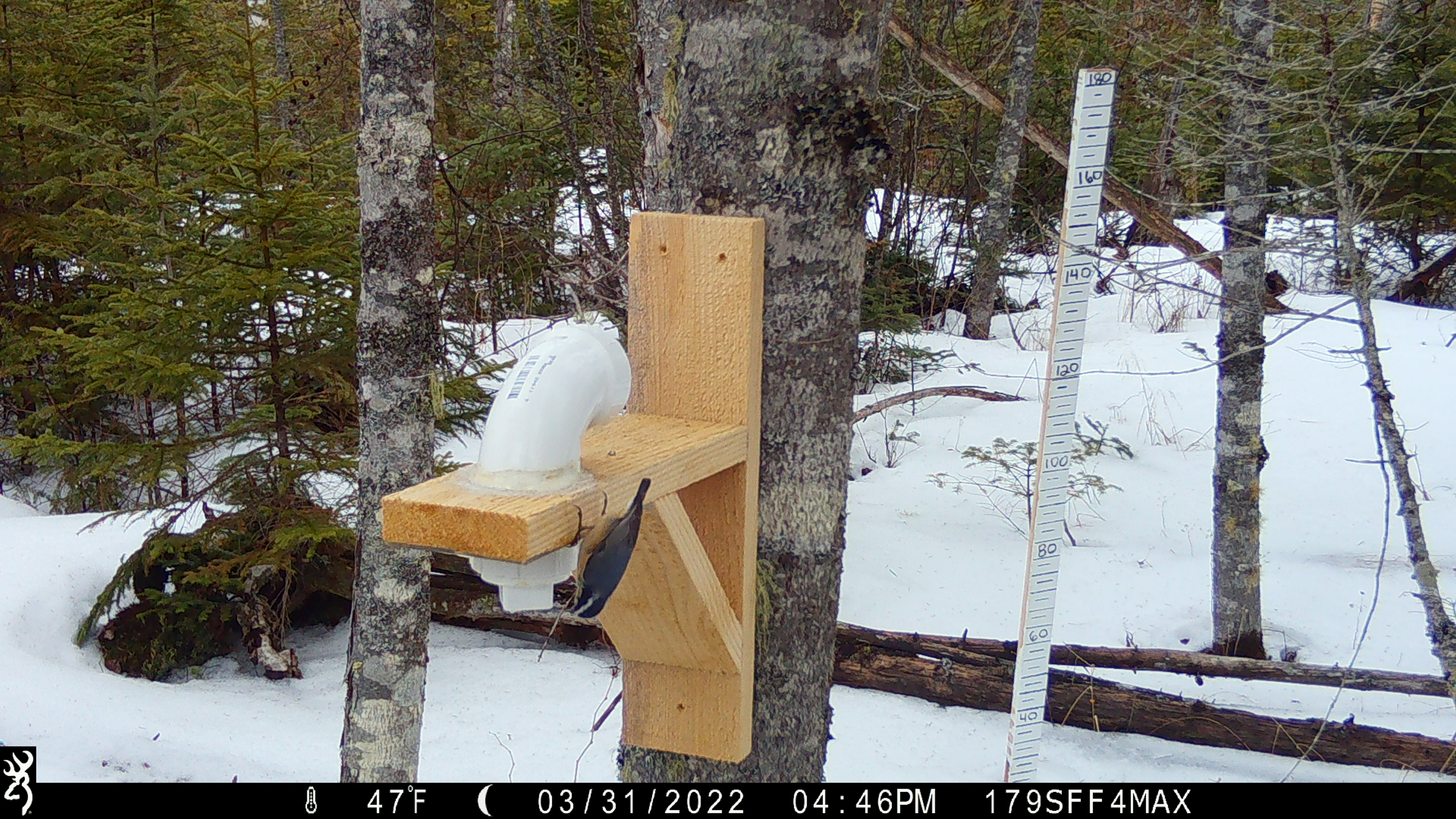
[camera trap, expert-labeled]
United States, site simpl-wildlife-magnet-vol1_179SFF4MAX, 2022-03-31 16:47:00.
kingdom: Animalia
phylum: Chordata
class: Aves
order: Passeriformes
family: Sittidae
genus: Sitta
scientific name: Sitta canadensis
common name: red-breasted nuthatch